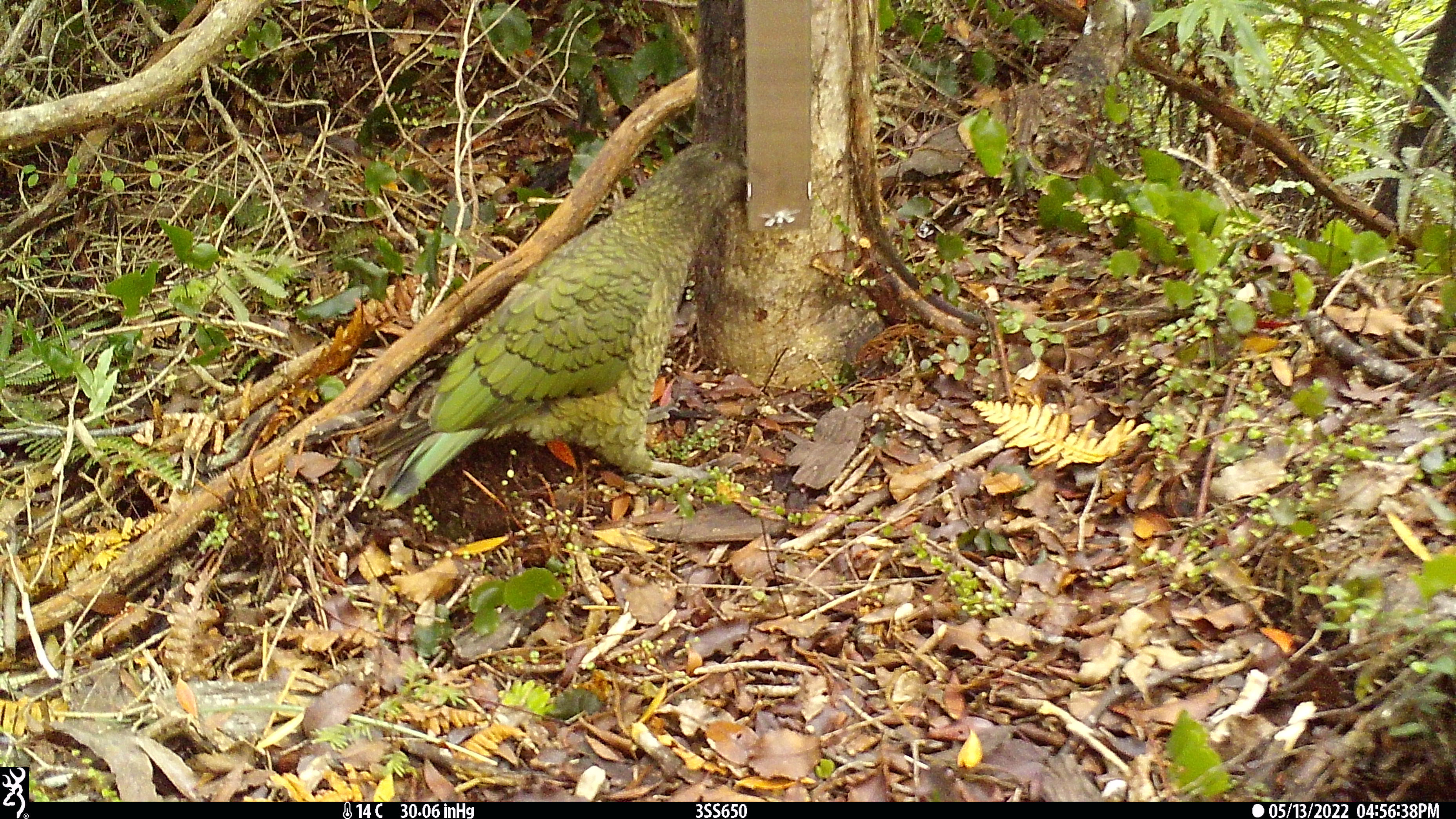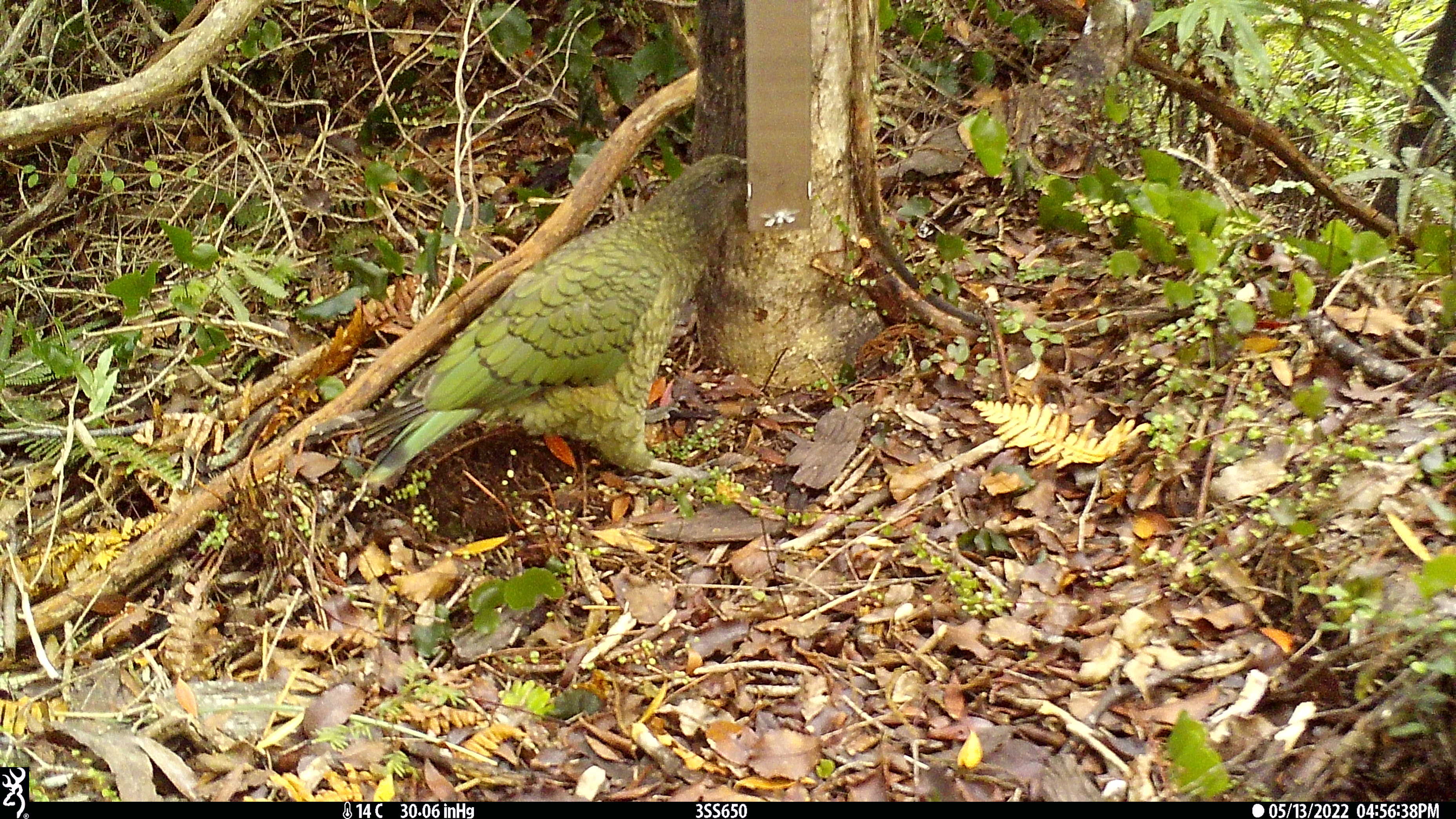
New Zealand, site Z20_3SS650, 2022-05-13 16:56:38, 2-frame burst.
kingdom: Animalia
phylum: Chordata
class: Aves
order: Psittaciformes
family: Strigopidae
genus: Nestor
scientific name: Nestor notabilis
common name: kea